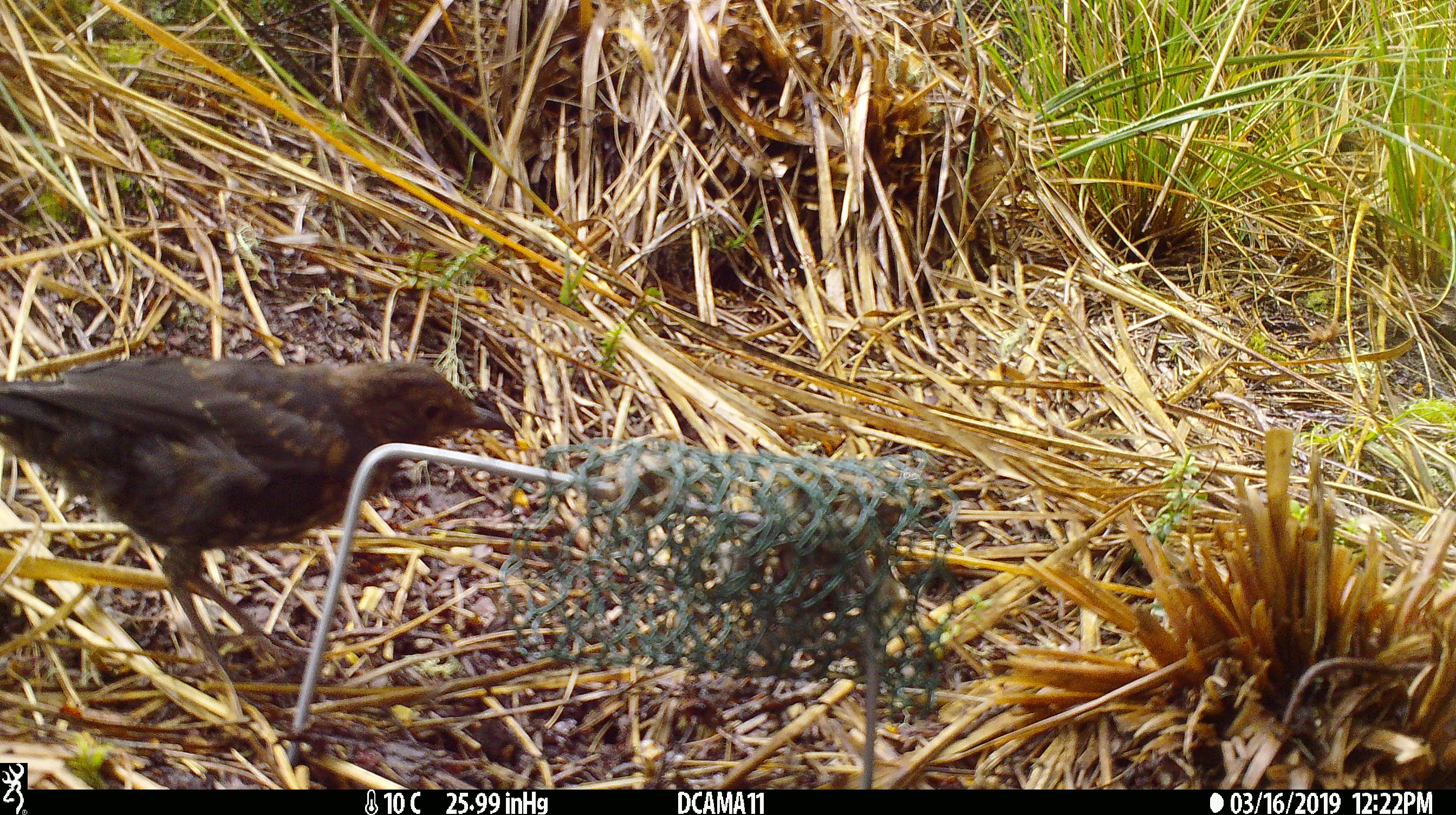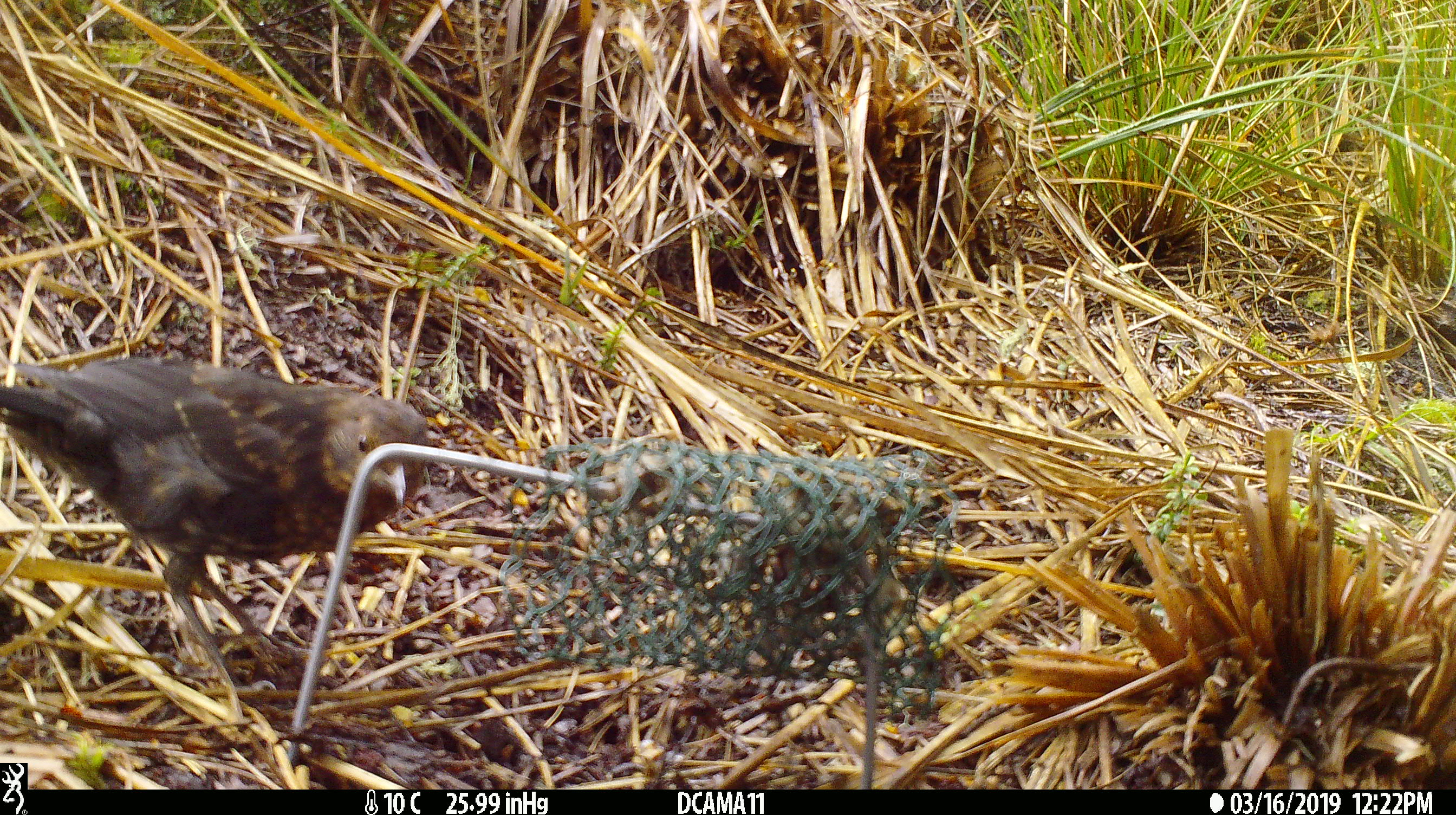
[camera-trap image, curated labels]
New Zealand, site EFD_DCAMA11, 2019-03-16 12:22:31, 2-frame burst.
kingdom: Animalia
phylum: Chordata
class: Aves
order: Passeriformes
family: Turdidae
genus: Turdus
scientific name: Turdus merula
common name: eurasian blackbird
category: blackbird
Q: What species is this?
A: Blackbird (eurasian blackbird) (Turdus merula).